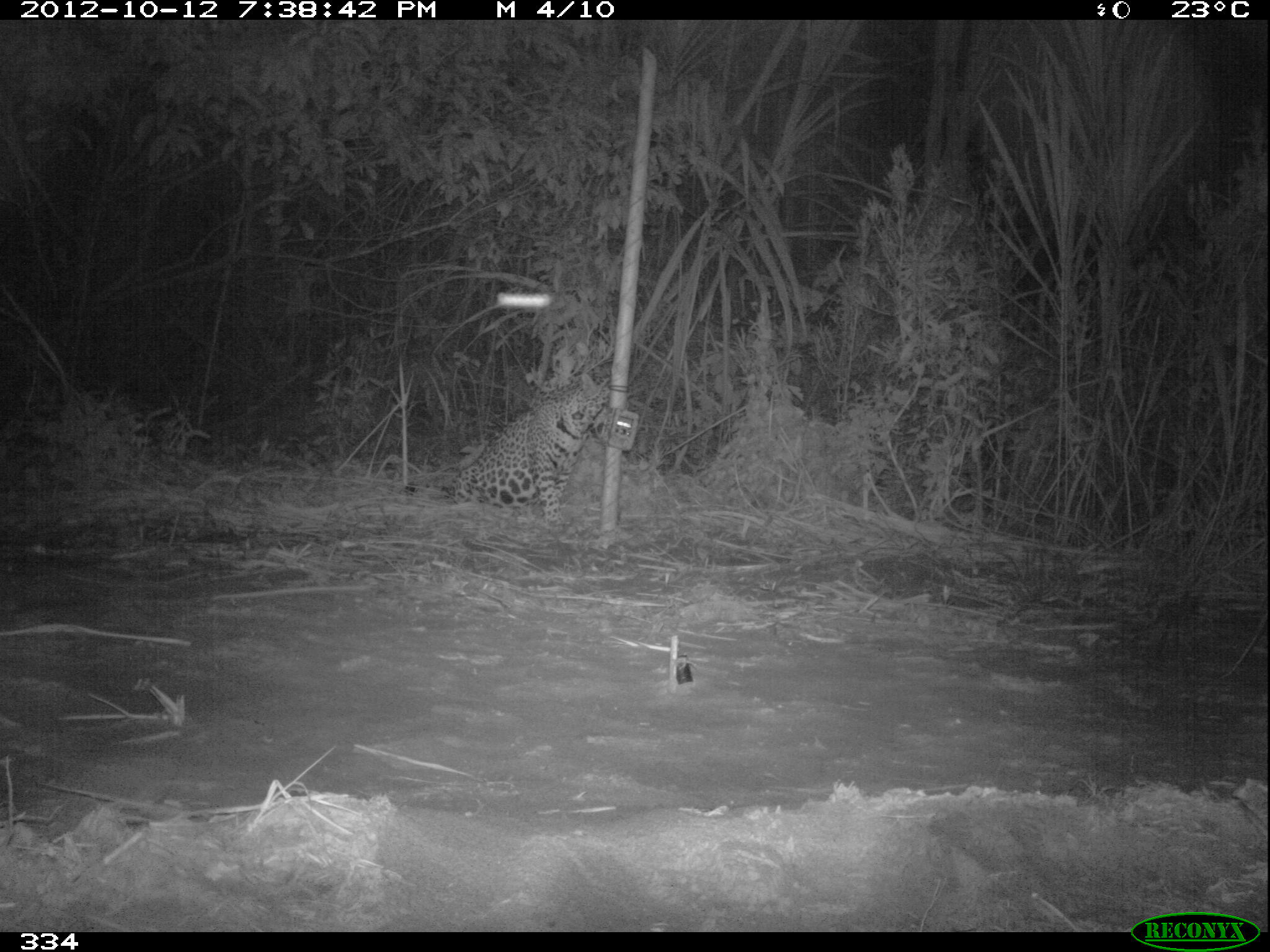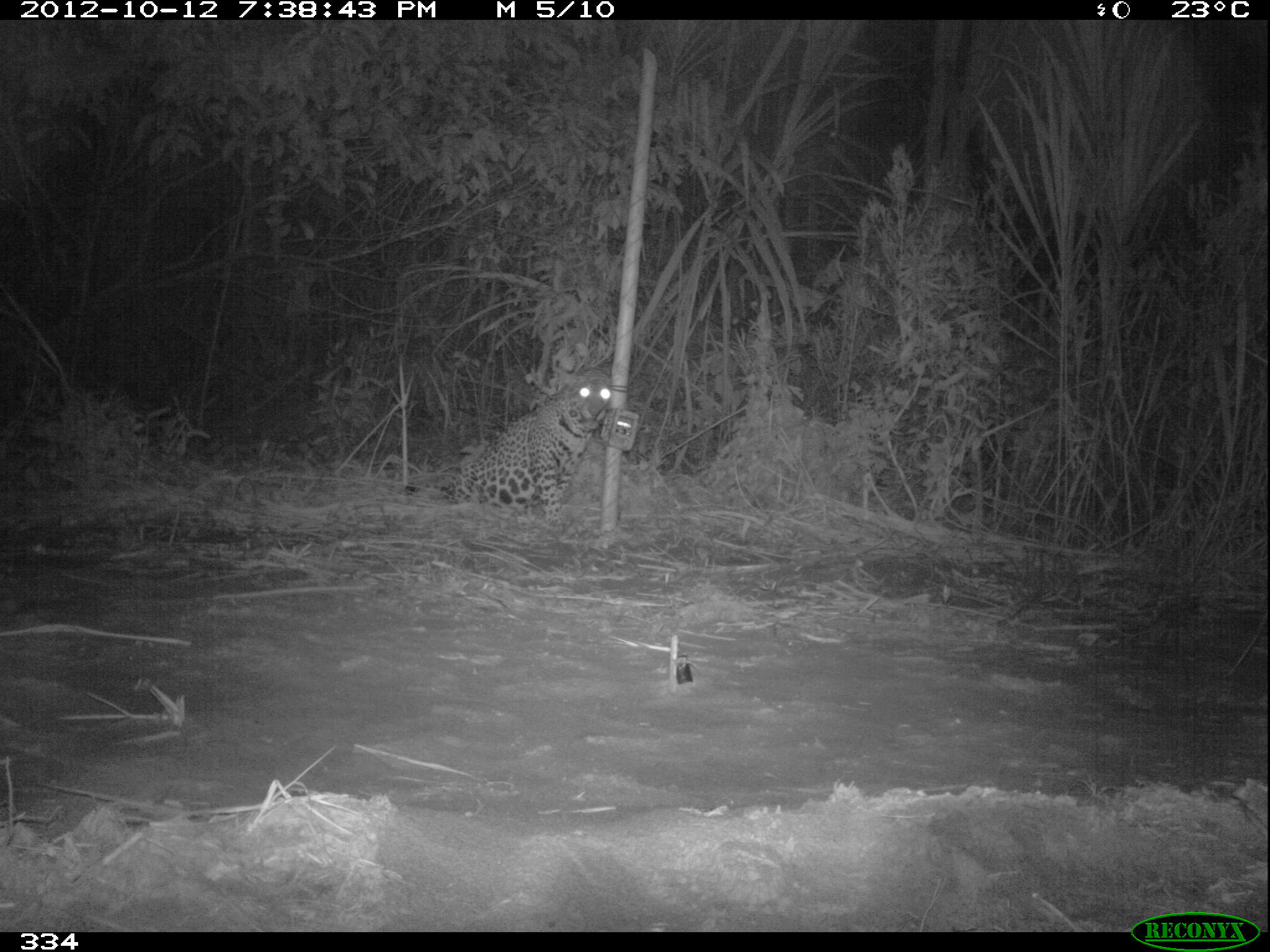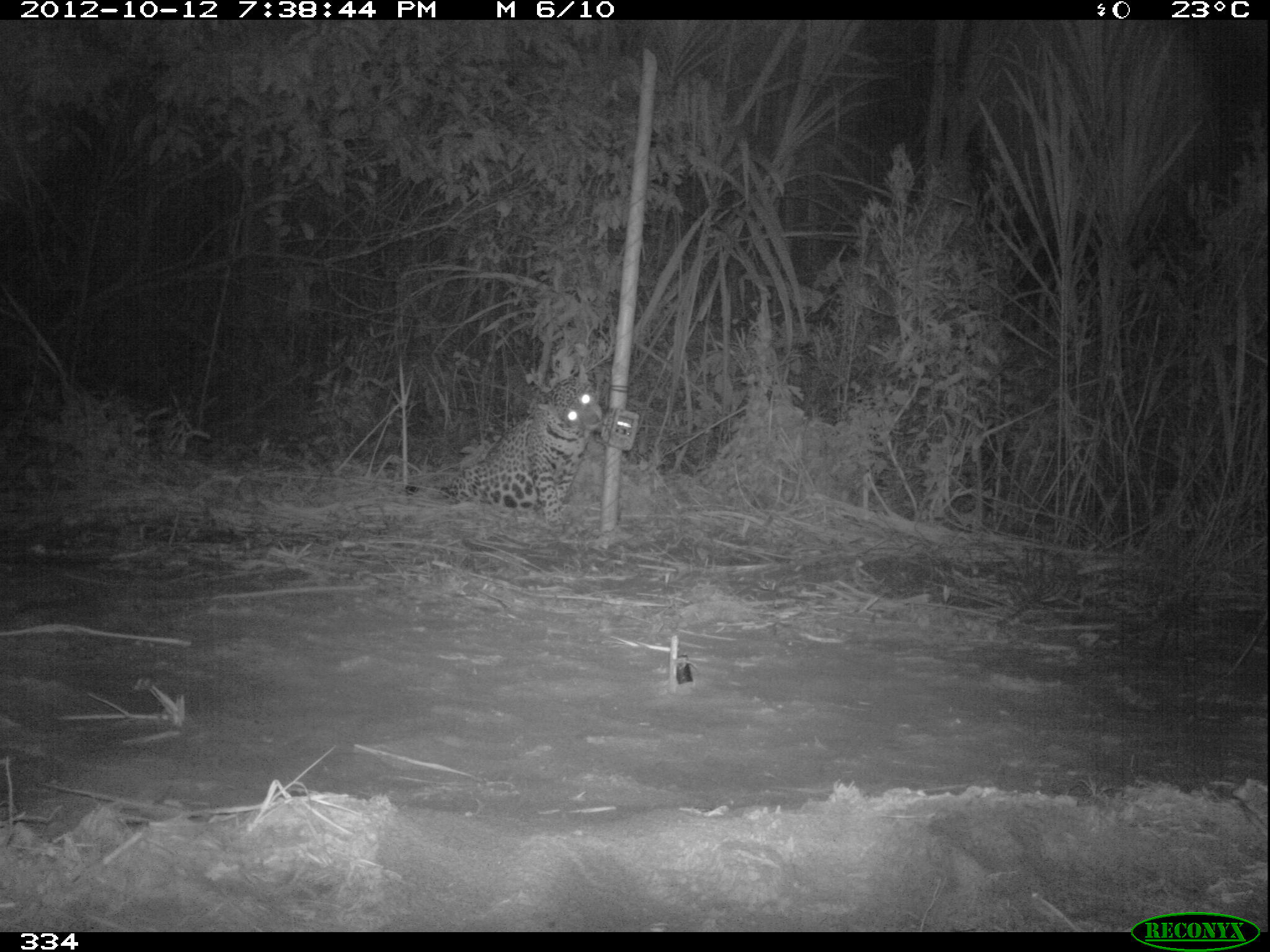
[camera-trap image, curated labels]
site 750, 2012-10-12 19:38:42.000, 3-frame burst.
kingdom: Animalia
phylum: Chordata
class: Mammalia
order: Carnivora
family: Felidae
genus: Panthera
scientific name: Panthera onca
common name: jaguar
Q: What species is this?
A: Panthera onca (jaguar).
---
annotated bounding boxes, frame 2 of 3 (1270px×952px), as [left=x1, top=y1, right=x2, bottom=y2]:
panthera onca: [left=406, top=365, right=610, bottom=527]